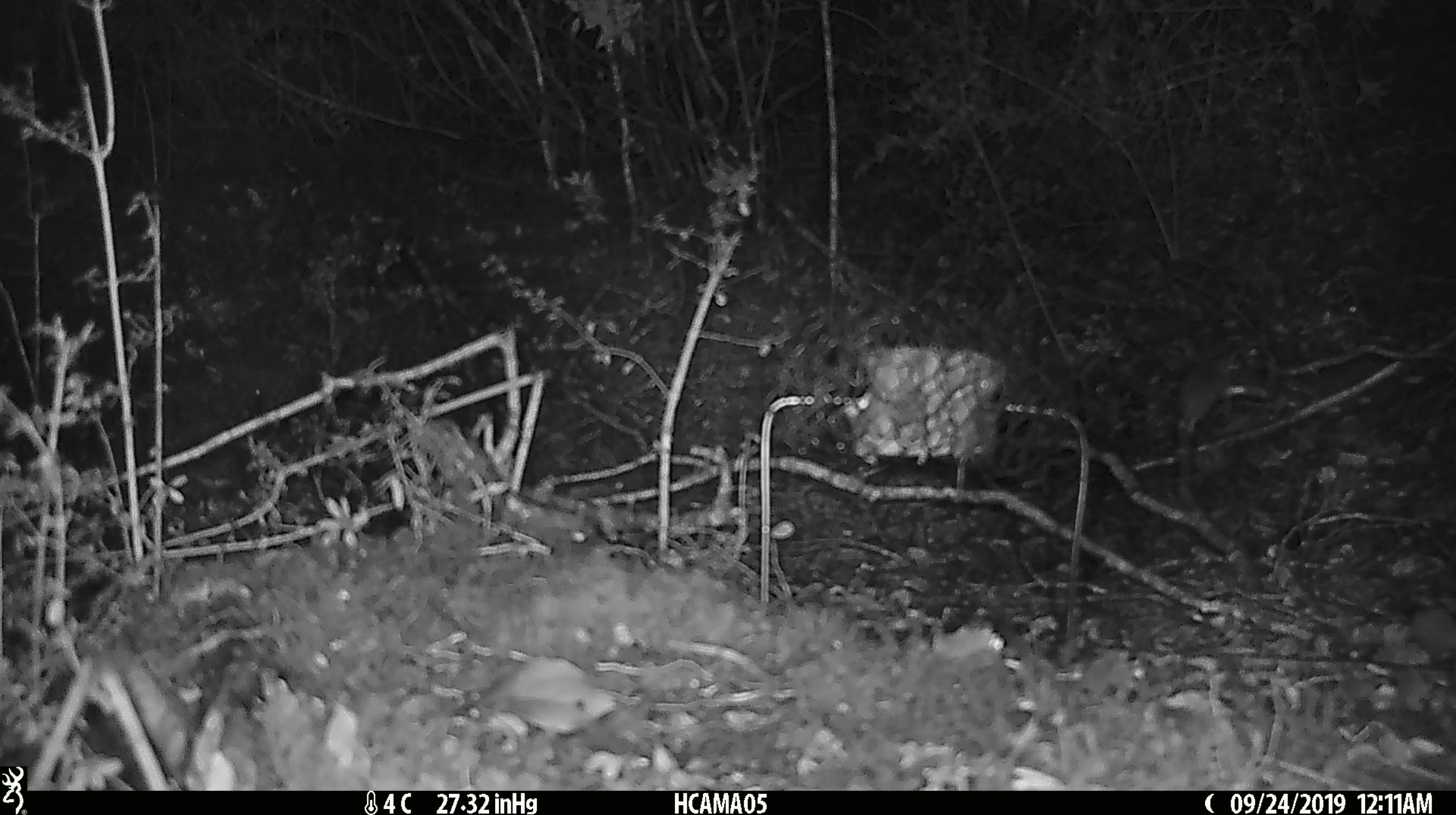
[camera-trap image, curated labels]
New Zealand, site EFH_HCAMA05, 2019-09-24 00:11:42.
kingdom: Animalia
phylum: Chordata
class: Mammalia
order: Rodentia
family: Muridae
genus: Mus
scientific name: Mus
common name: mouse